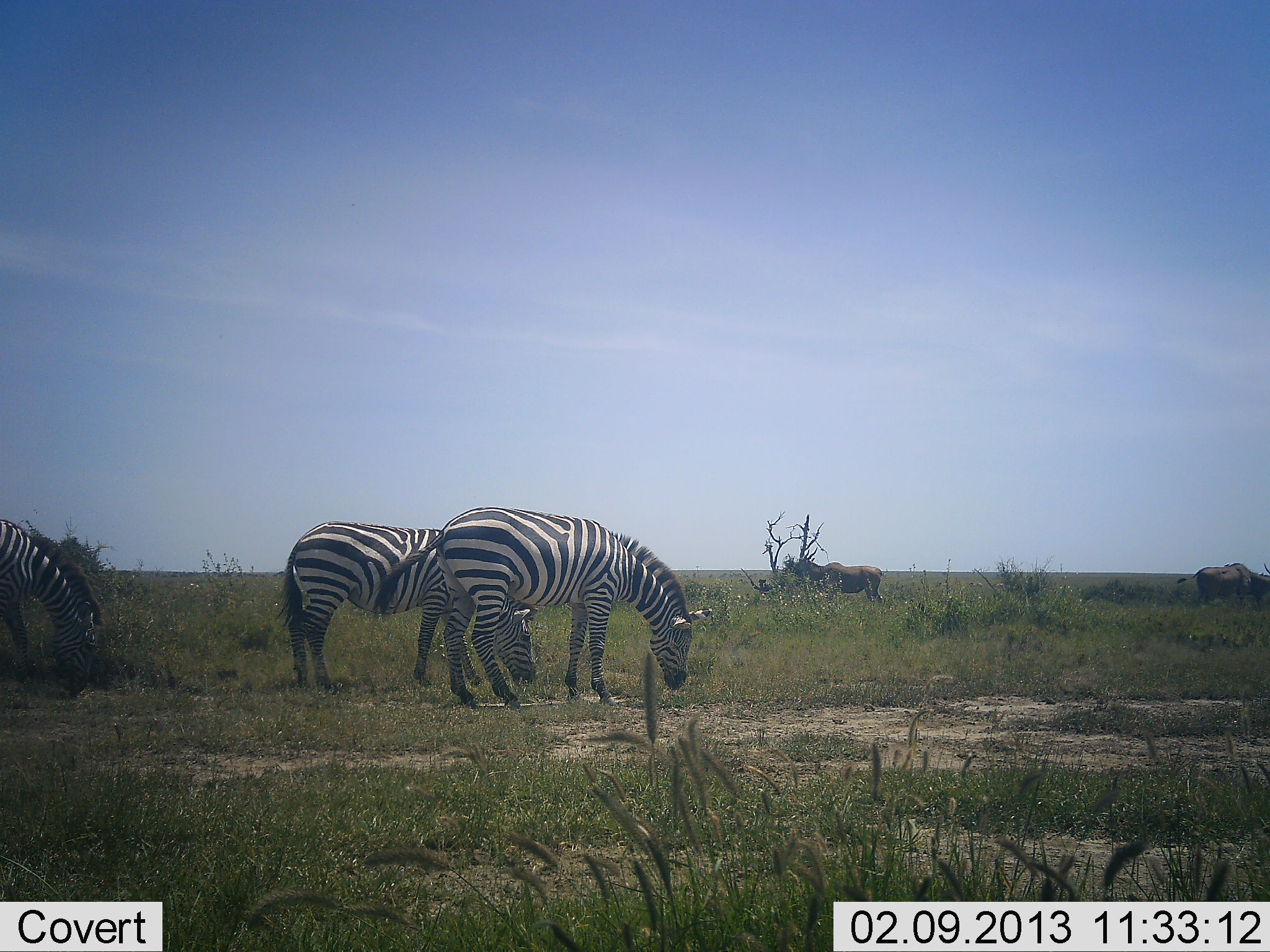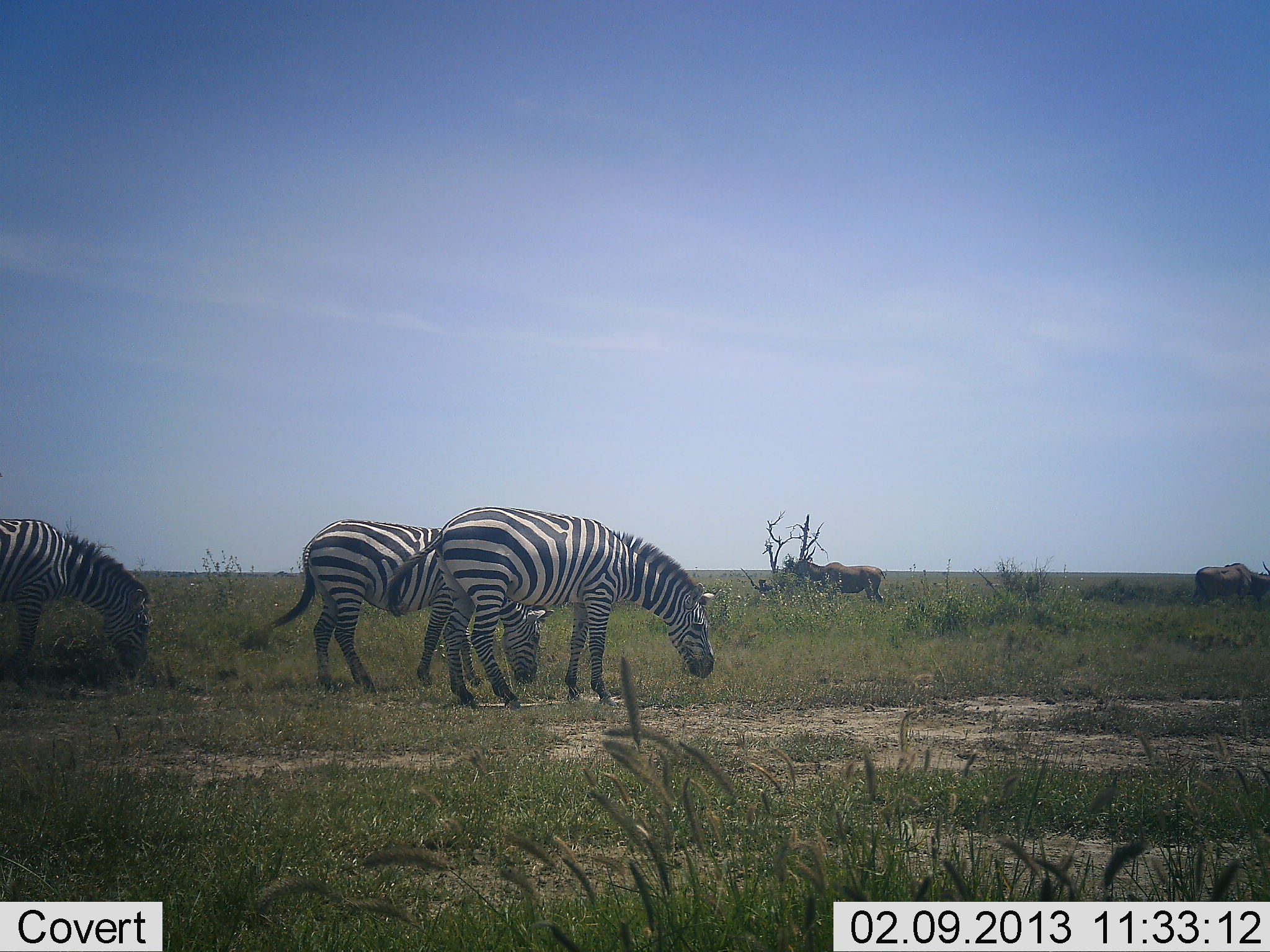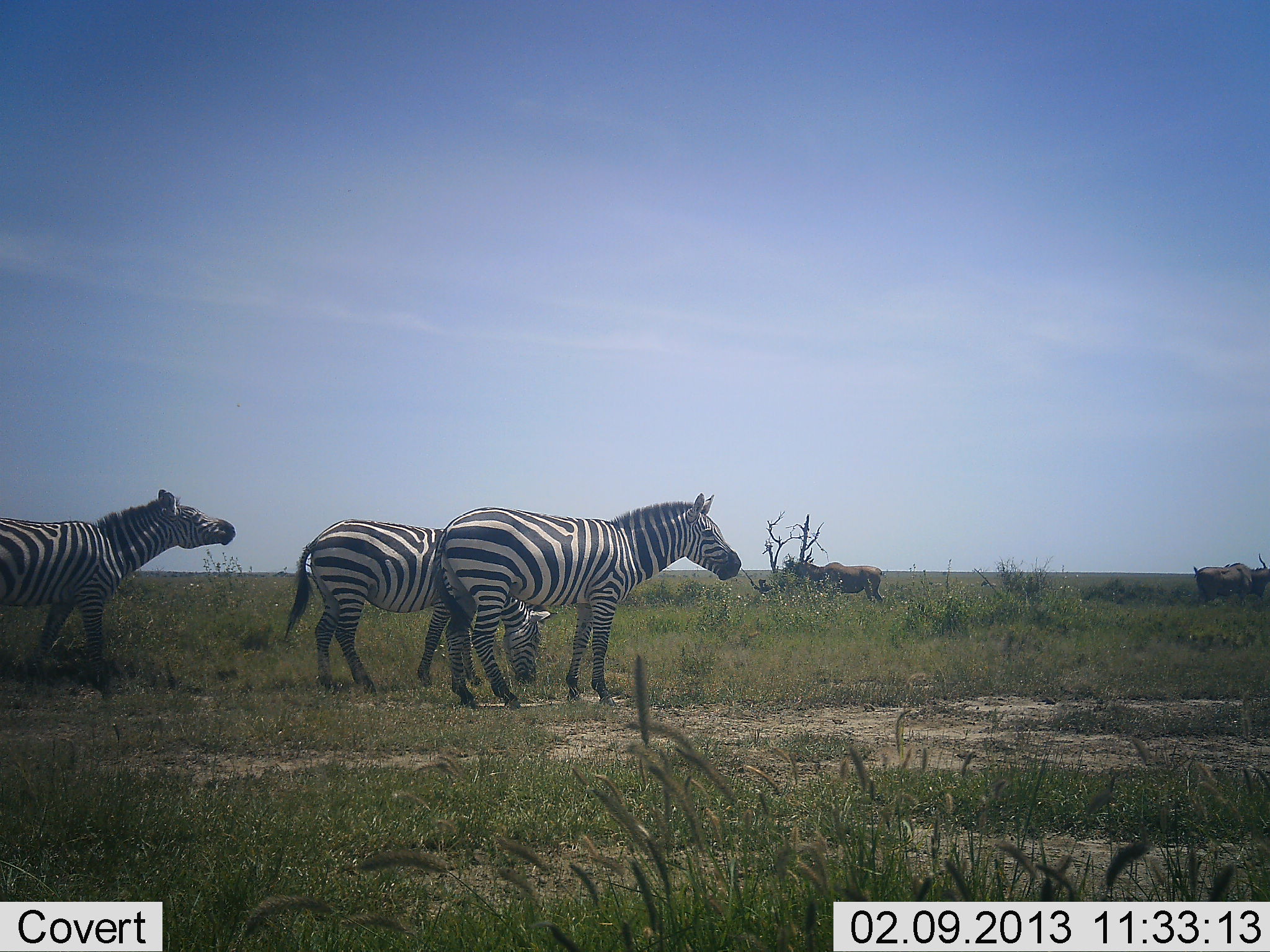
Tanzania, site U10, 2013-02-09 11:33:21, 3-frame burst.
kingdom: Animalia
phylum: Chordata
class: Mammalia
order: Artiodactyla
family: Bovidae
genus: Connochaetes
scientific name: Connochaetes taurinus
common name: blue wildebeest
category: wildebeest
Wildebeest (blue wildebeest) (Connochaetes taurinus), count 3. Behavior (volunteer vote fractions): standing 43%, resting 0%, moving 14%, interacting 0%. Young present (vote fraction): 0%. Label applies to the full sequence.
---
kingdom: Animalia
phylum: Chordata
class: Mammalia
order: Perissodactyla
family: Equidae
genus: Equus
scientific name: Equus quagga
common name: plains zebra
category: zebra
Zebra (plains zebra) (Equus quagga), count 3. Behavior (volunteer vote fractions): standing 16%, resting 0%, moving 8%, interacting 0%. Young present (vote fraction): 0%. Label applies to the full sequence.